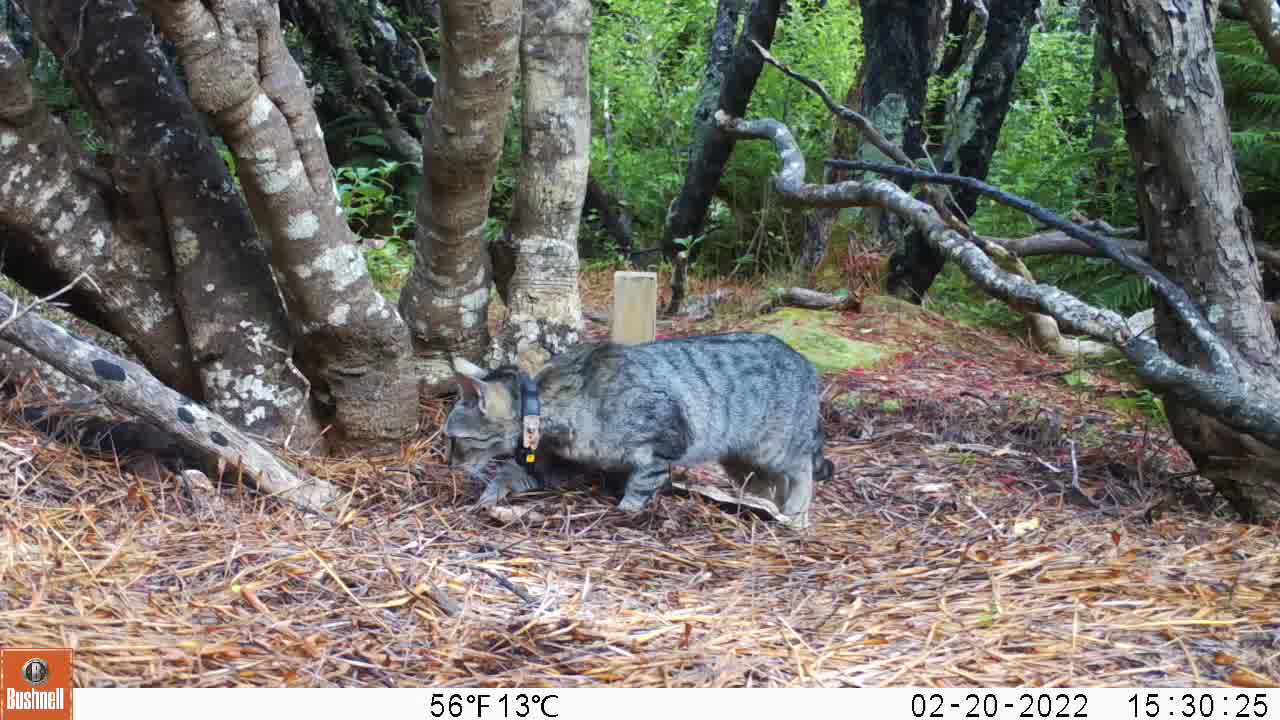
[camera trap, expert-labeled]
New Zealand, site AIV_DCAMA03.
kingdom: Animalia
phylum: Chordata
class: Mammalia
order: Carnivora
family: Felidae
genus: Felis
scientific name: Felis catus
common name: domestic cat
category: cat